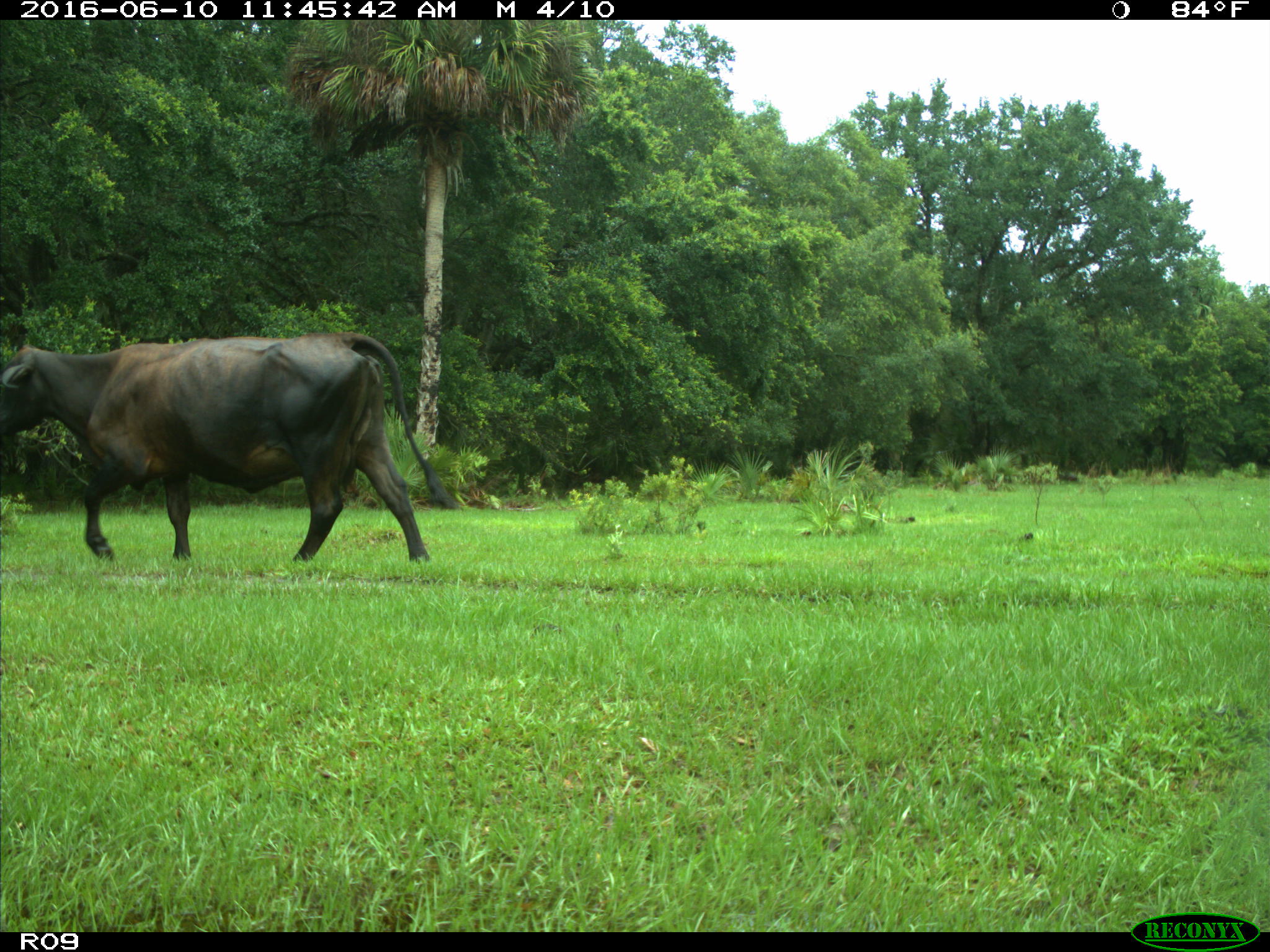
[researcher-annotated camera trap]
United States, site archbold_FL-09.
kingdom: Animalia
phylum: Chordata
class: Mammalia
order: Artiodactyla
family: Bovidae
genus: Bos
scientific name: Bos taurus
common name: domestic cow